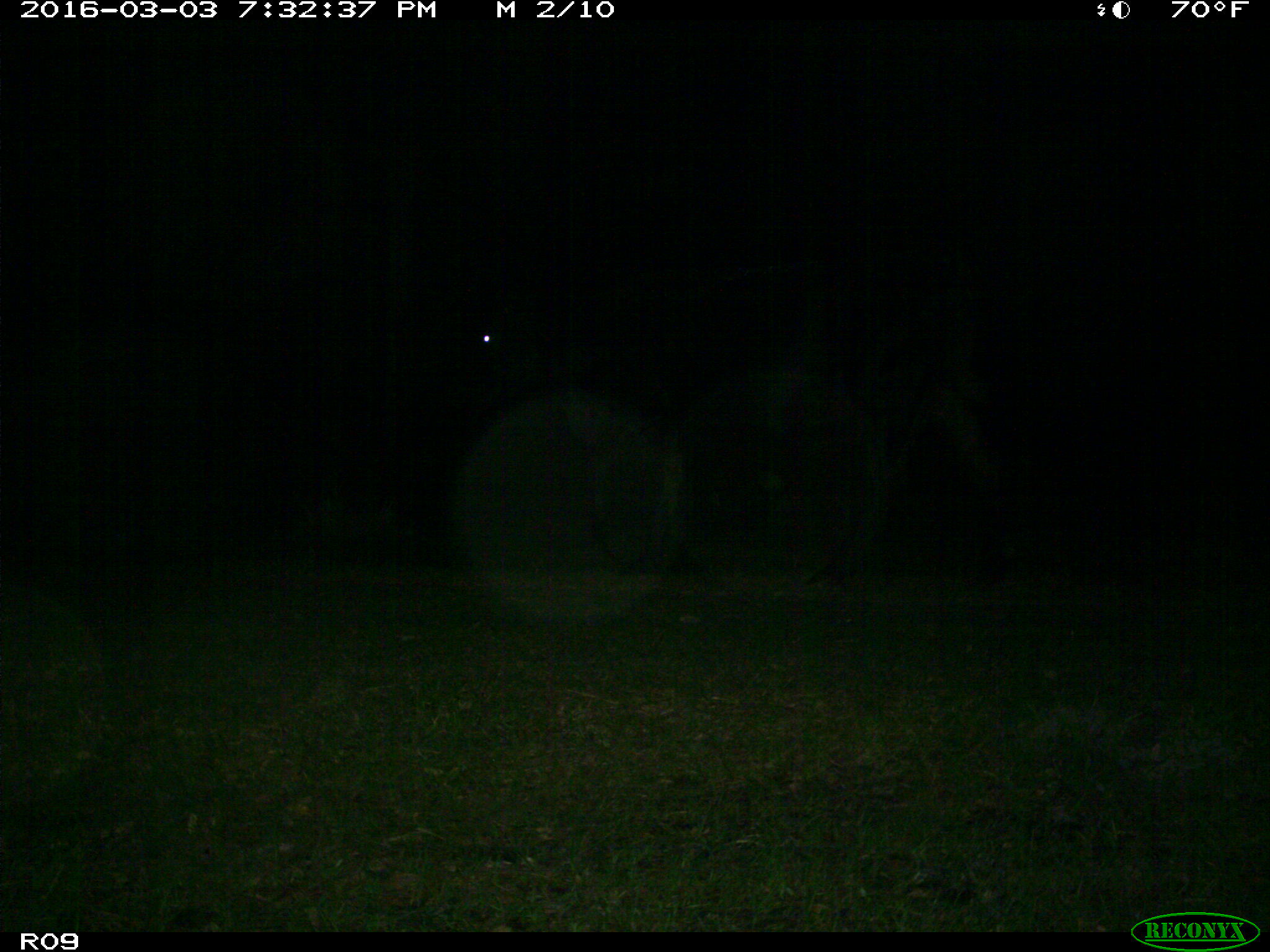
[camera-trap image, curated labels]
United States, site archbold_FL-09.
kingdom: Animalia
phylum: Chordata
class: Mammalia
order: Artiodactyla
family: Bovidae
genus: Bos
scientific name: Bos taurus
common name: domestic cow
Bos taurus (domestic cow).